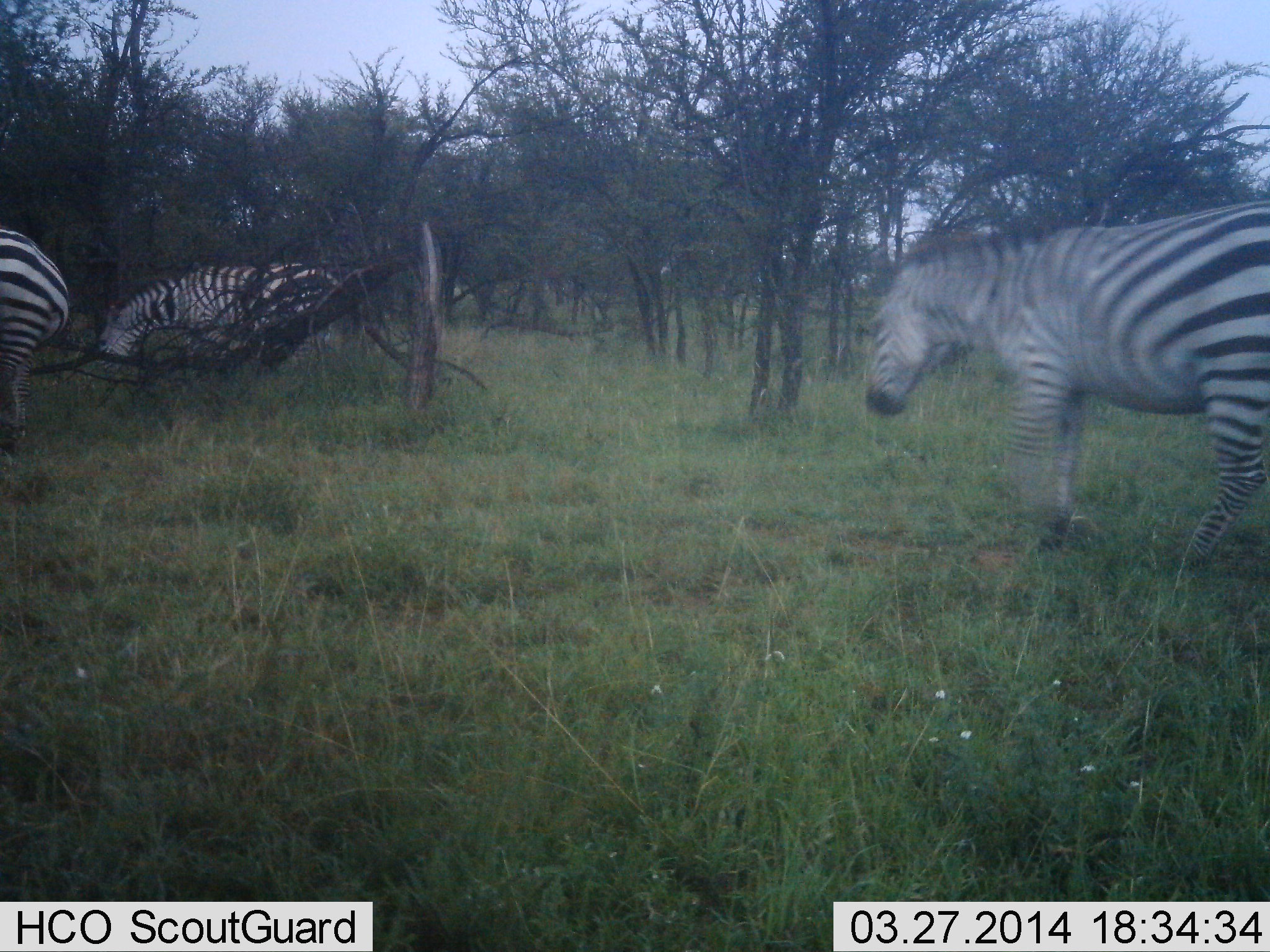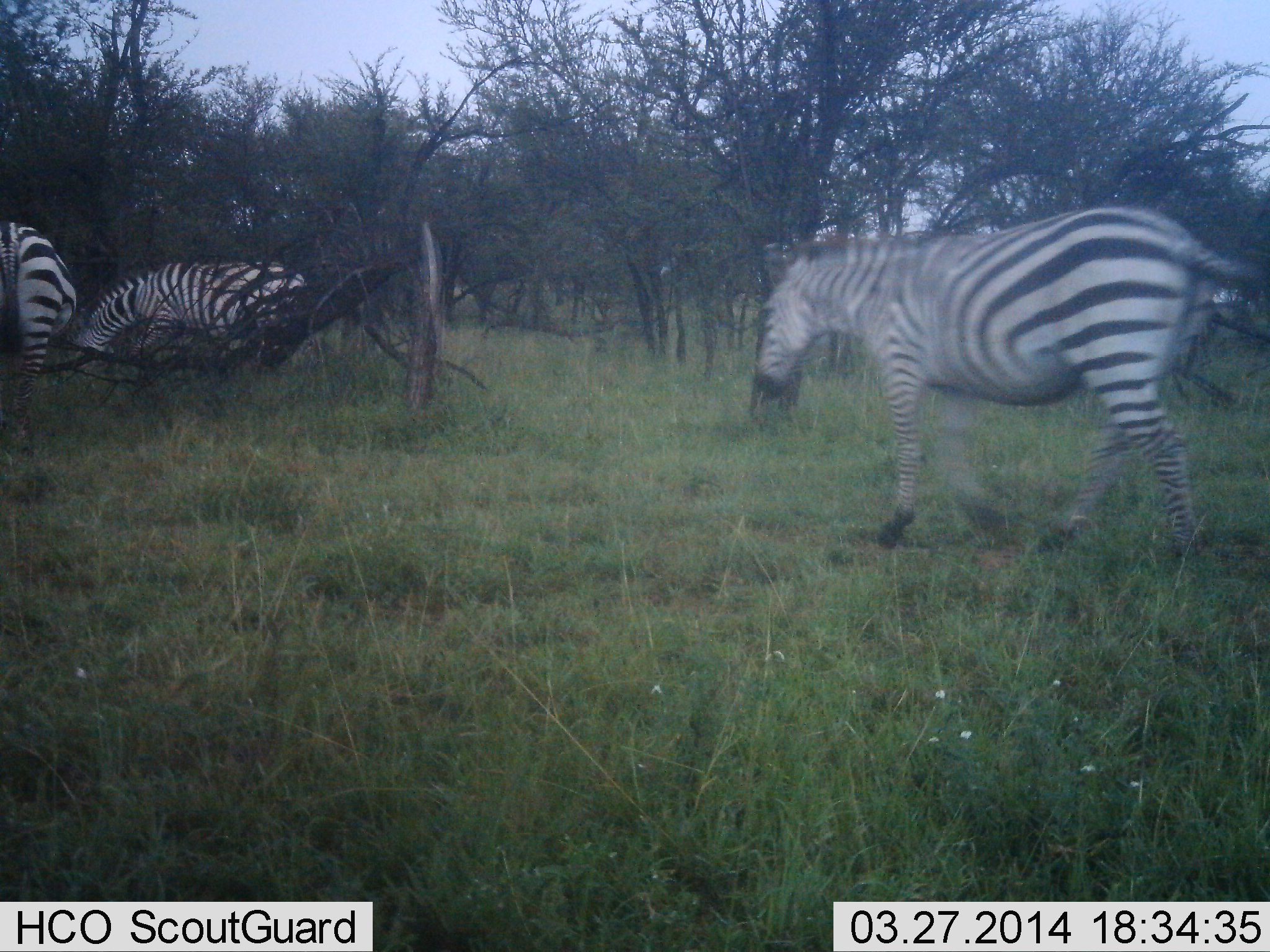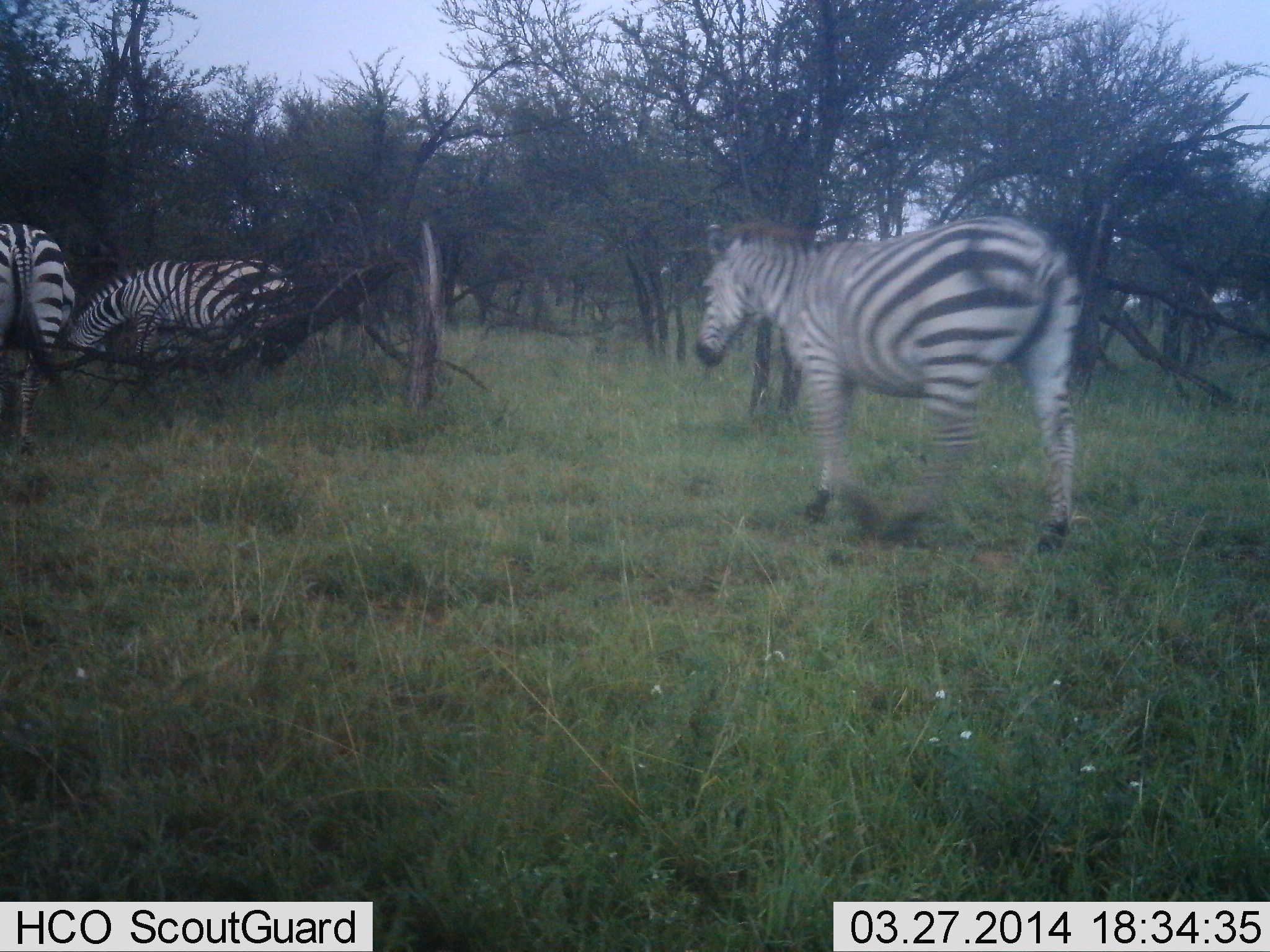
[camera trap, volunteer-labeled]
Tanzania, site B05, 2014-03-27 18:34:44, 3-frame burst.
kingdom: Animalia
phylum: Chordata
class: Mammalia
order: Perissodactyla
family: Equidae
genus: Equus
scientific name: Equus quagga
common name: plains zebra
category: zebra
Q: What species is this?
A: Zebra (plains zebra) (Equus quagga).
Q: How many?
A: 3.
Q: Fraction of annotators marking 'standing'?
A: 20%.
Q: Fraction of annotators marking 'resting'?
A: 0%.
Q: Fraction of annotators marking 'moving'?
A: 100%.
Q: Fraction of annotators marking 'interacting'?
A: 0%.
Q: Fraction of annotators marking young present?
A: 0%.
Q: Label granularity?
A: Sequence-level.